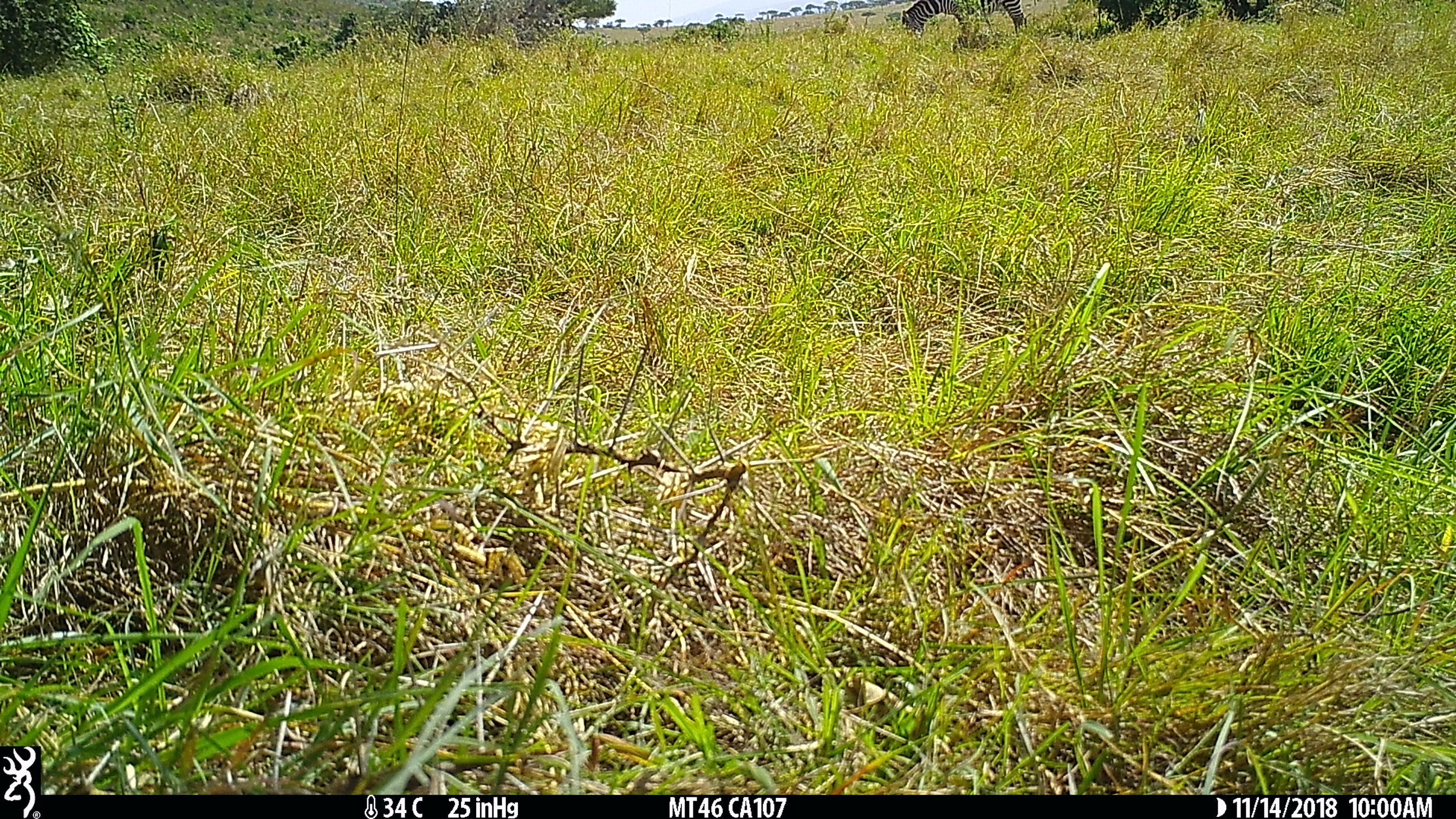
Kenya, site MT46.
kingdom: Animalia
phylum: Chordata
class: Mammalia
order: Perissodactyla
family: Equidae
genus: Equus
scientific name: Equus quagga burchellii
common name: burchell's zebra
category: zebra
Zebra (burchell's zebra) (Equus quagga burchellii).